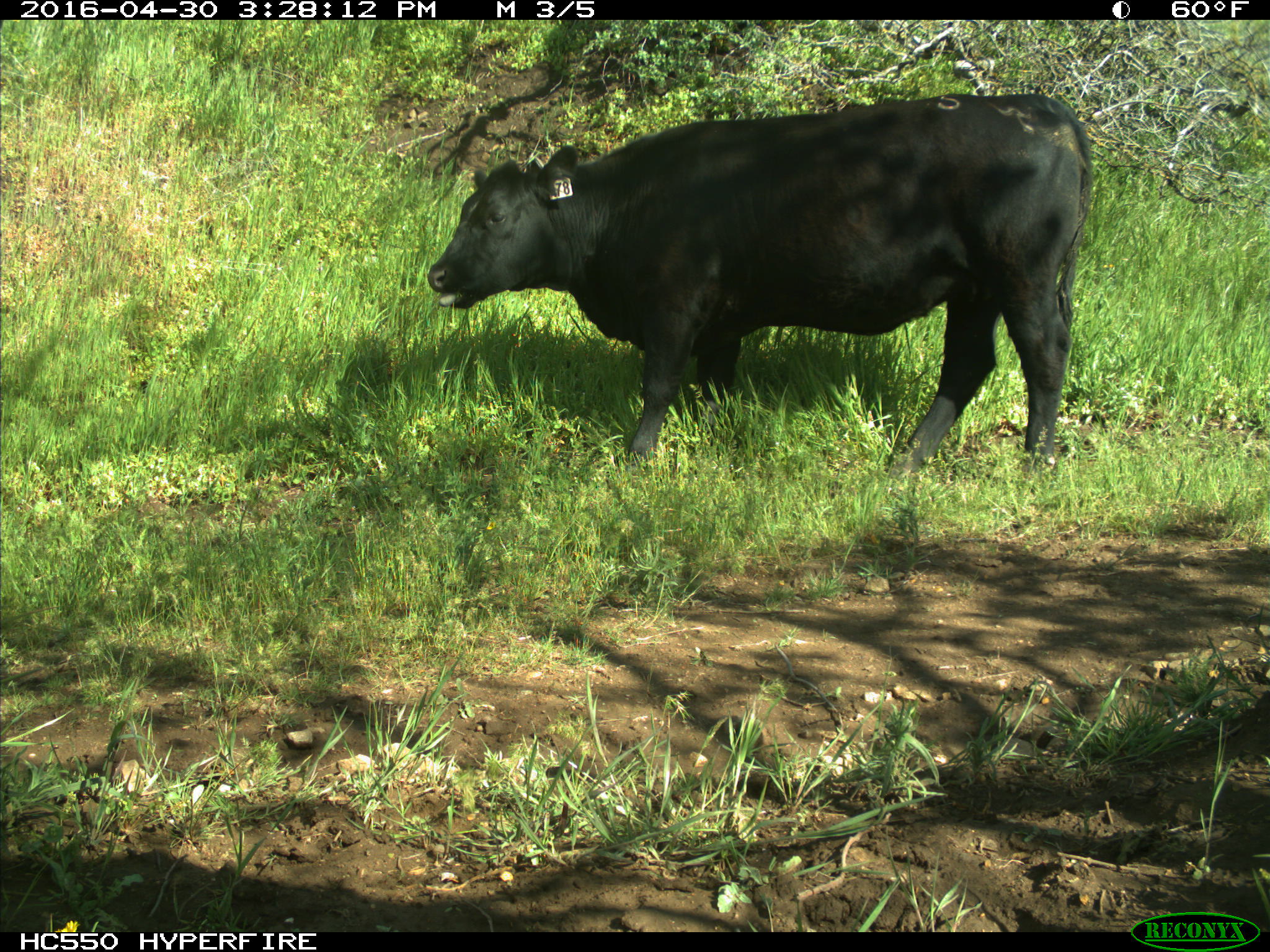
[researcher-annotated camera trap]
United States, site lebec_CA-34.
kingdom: Animalia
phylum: Chordata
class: Mammalia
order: Artiodactyla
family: Bovidae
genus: Bos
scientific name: Bos taurus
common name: domestic cow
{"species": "Bos taurus (domestic cow)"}